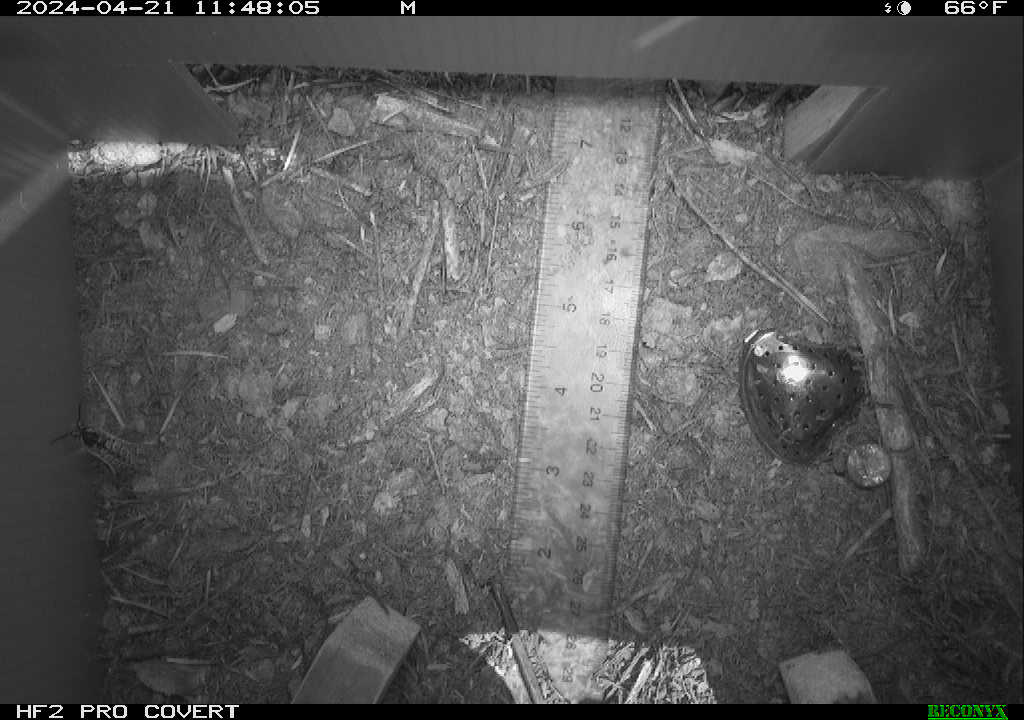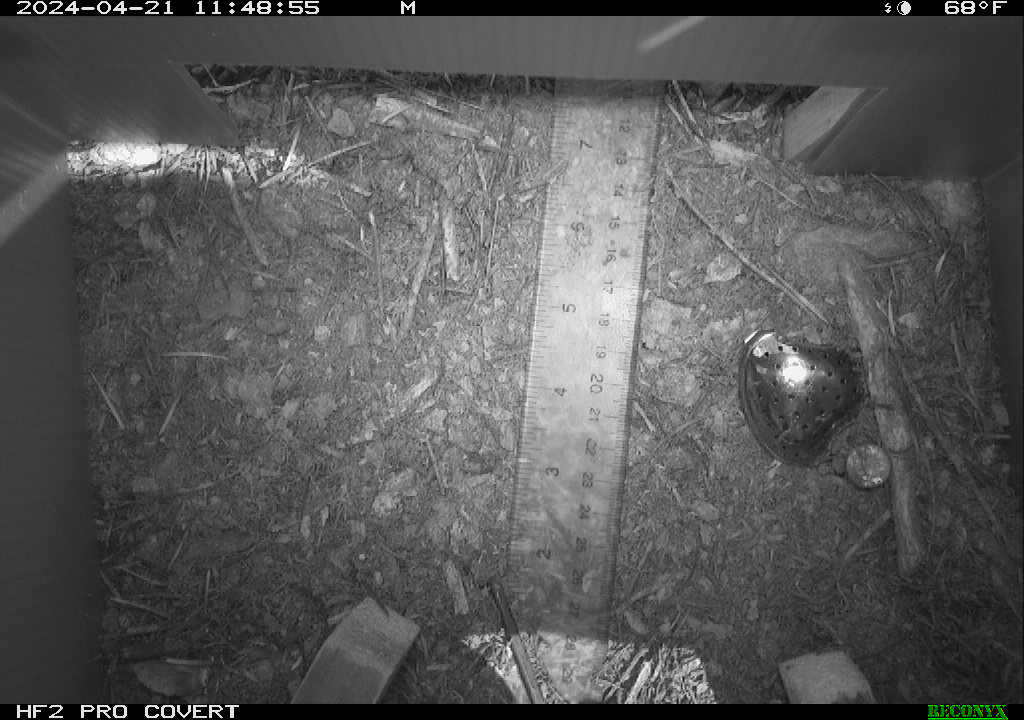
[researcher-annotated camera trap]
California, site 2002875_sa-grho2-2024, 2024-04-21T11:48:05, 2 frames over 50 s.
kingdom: Animalia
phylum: Arthropoda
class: Insecta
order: Hymenoptera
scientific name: Hymenoptera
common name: ants, bees, wasps, and sawflies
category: hymenoptera order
Hymenoptera order (ants, bees, wasps, and sawflies) (Hymenoptera).